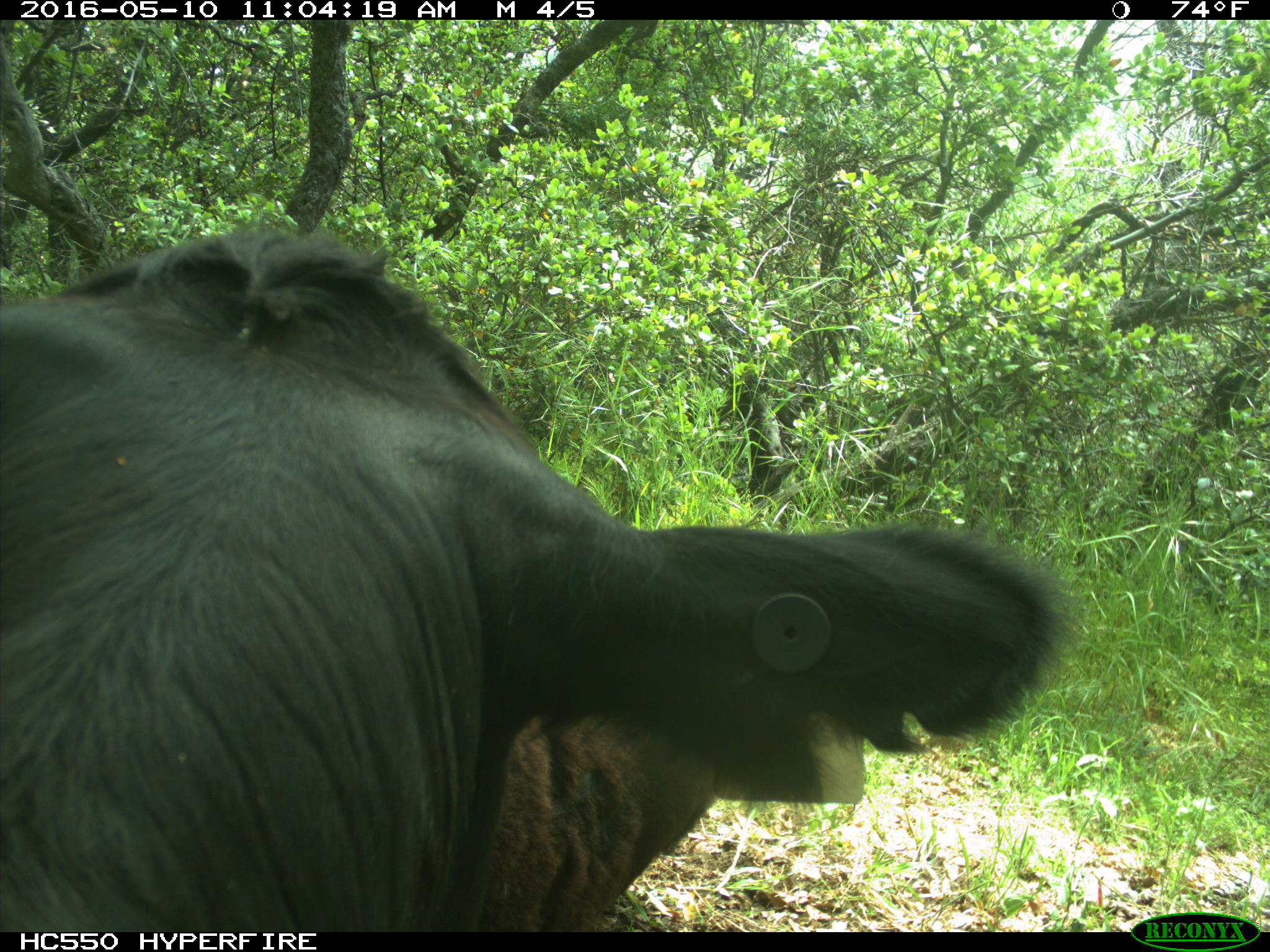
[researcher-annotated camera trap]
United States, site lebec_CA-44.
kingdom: Animalia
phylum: Chordata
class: Mammalia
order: Artiodactyla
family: Bovidae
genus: Bos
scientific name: Bos taurus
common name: domestic cow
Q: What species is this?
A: Bos taurus (domestic cow).